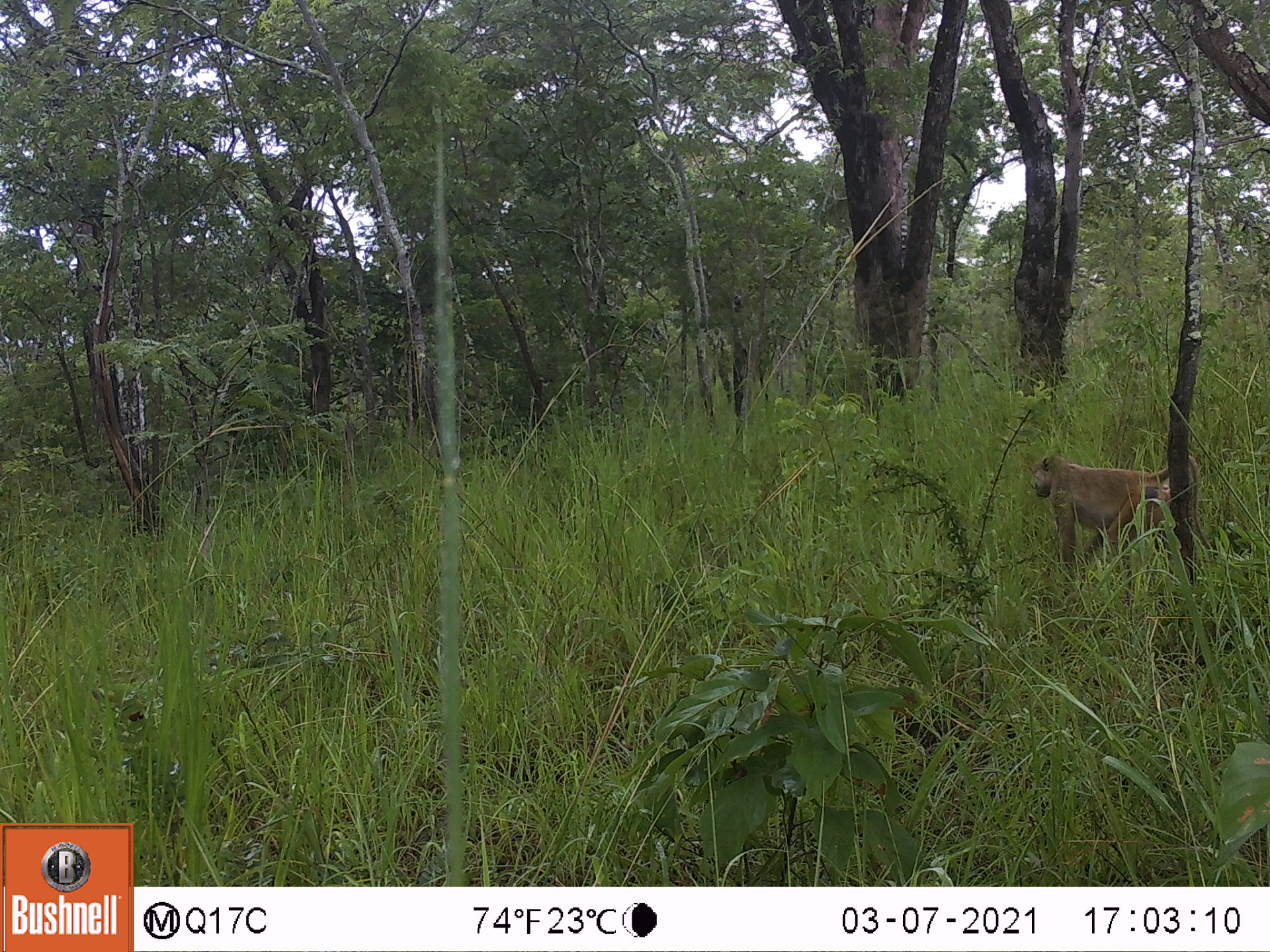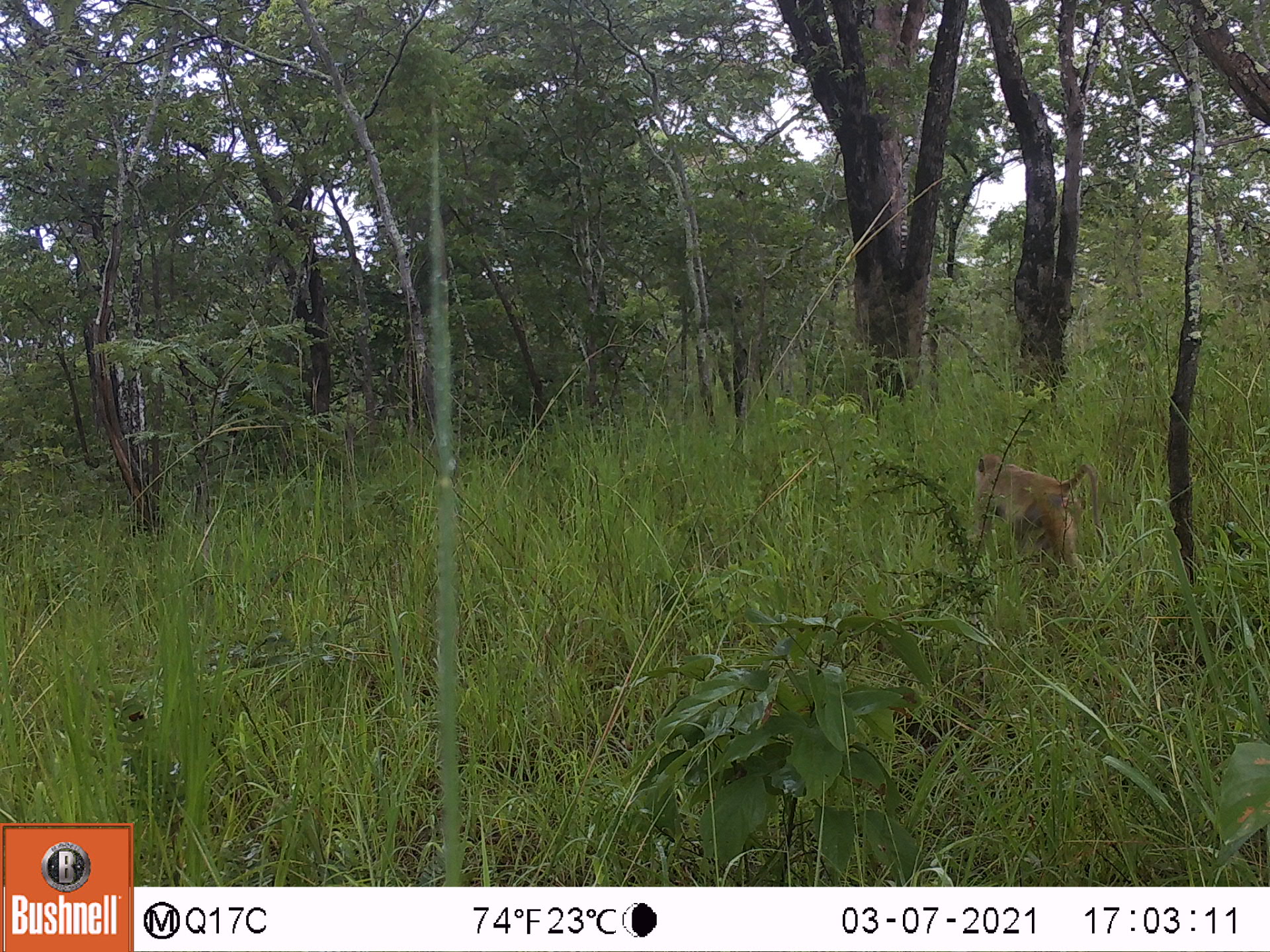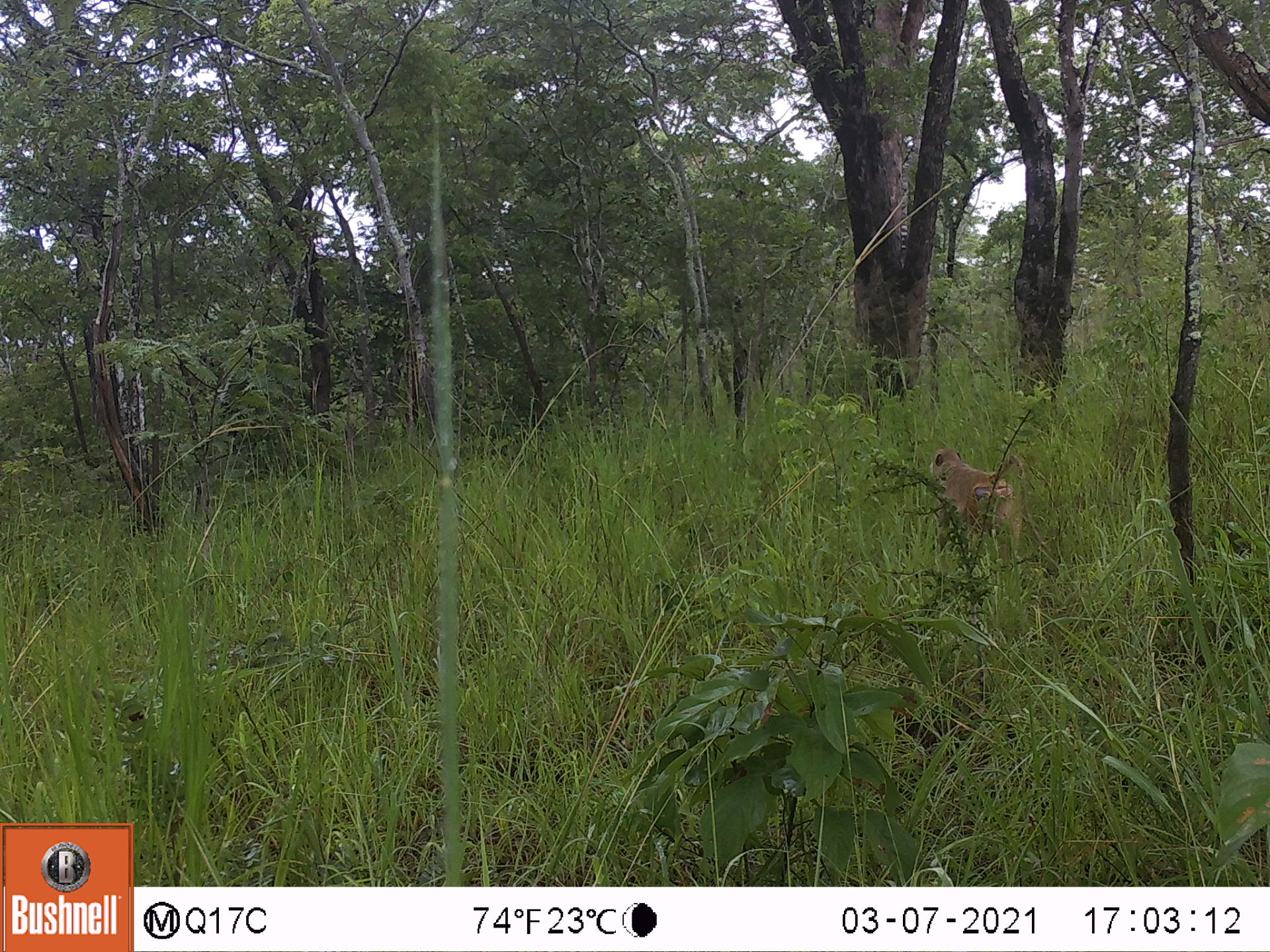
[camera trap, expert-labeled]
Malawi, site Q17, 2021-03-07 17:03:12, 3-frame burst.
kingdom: Animalia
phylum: Chordata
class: Mammalia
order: Primates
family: Cercopithecidae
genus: Papio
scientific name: Papio cynocephalus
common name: yellow baboon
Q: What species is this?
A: Yellow baboon (Papio cynocephalus).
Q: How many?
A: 1.